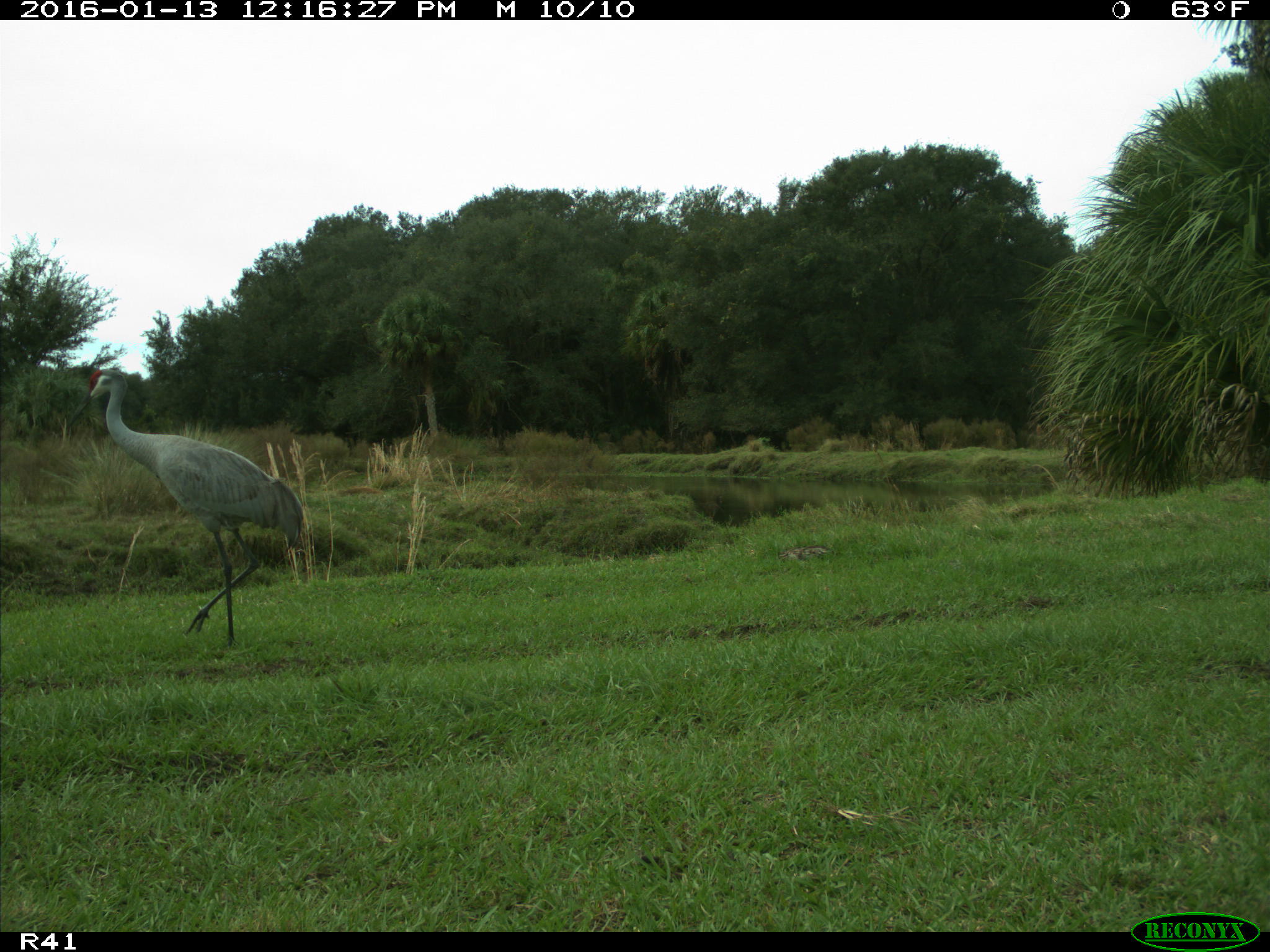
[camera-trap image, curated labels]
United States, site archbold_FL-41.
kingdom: Animalia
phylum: Chordata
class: Aves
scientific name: Aves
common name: birds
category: unidentified bird